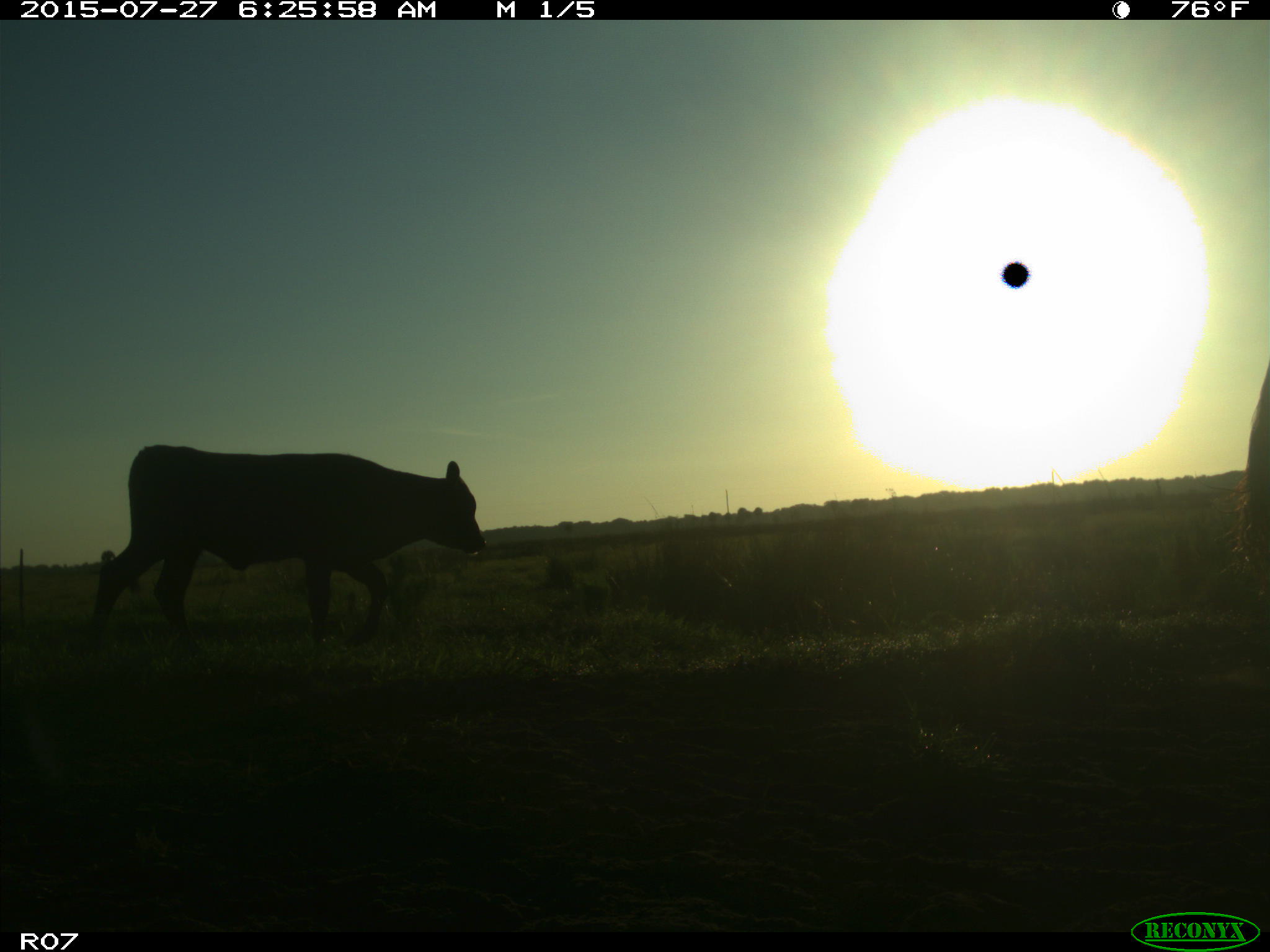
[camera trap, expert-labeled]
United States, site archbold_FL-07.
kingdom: Animalia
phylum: Chordata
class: Mammalia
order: Artiodactyla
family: Bovidae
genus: Bos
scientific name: Bos taurus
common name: domestic cow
Bos taurus (domestic cow).